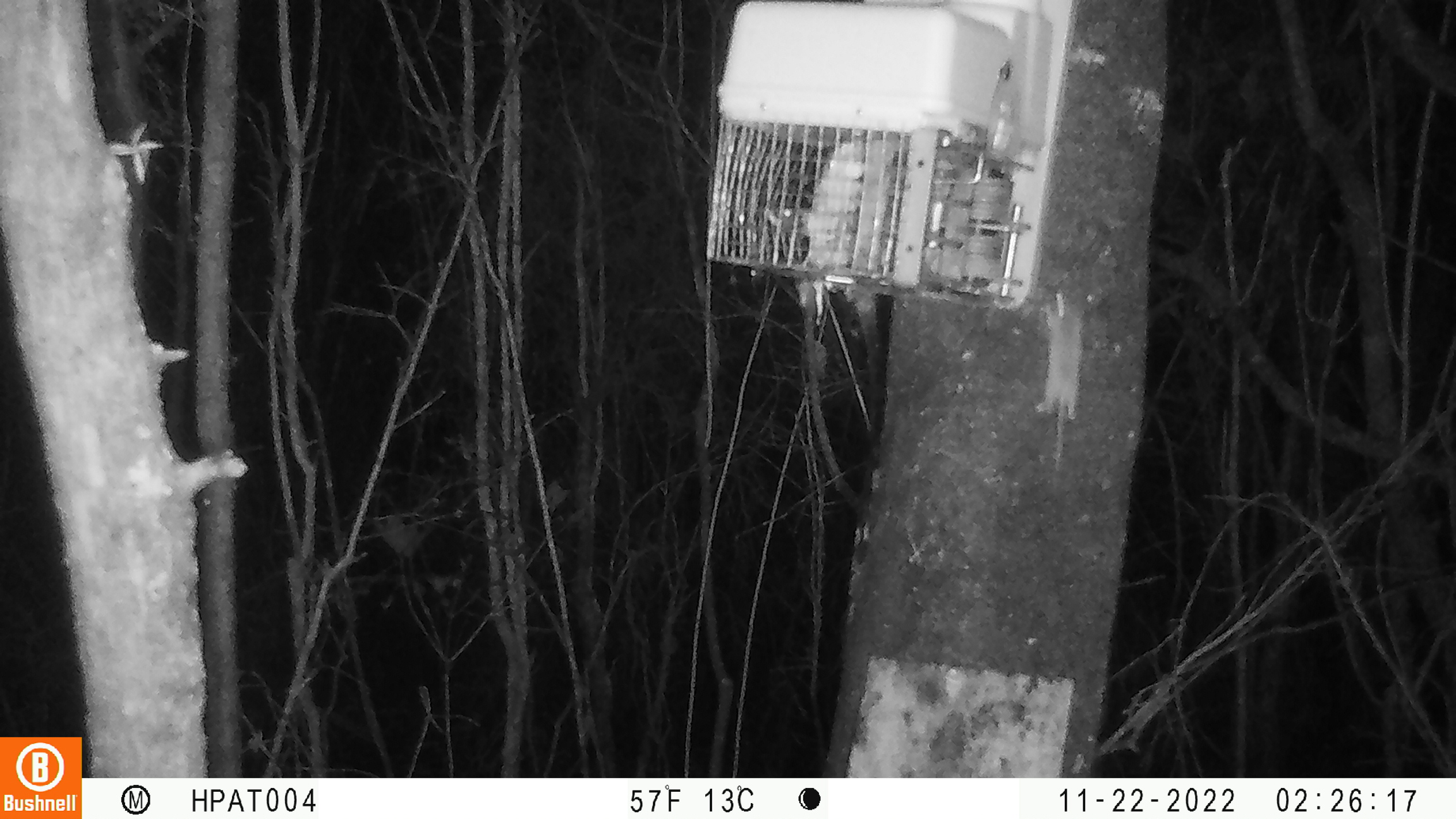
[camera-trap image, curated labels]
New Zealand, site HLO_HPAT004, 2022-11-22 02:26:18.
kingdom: Animalia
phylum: Chordata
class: Mammalia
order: Rodentia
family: Muridae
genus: Mus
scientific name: Mus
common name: mouse